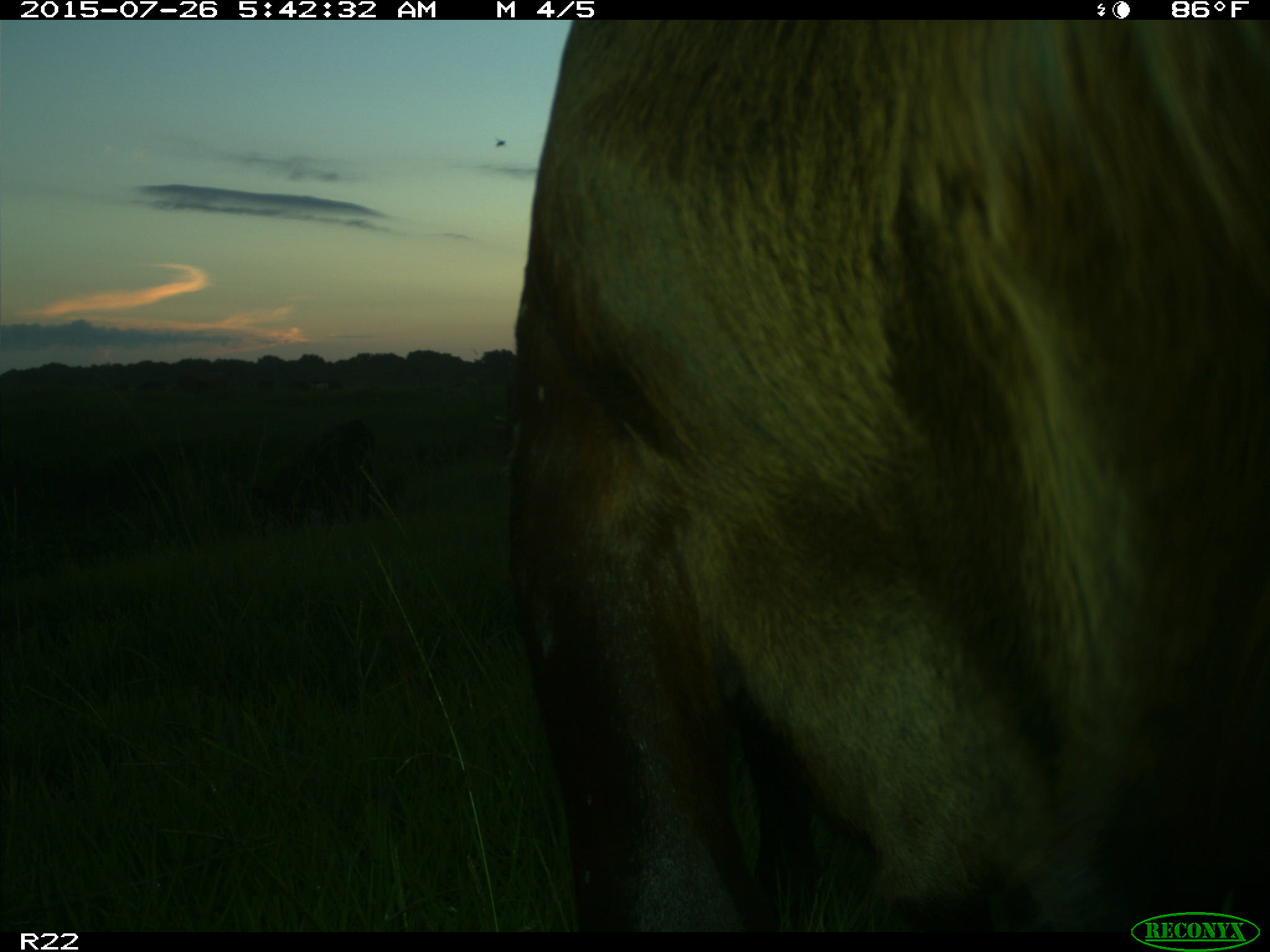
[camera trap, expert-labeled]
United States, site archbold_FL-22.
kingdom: Animalia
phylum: Chordata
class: Mammalia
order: Artiodactyla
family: Bovidae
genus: Bos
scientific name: Bos taurus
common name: domestic cow